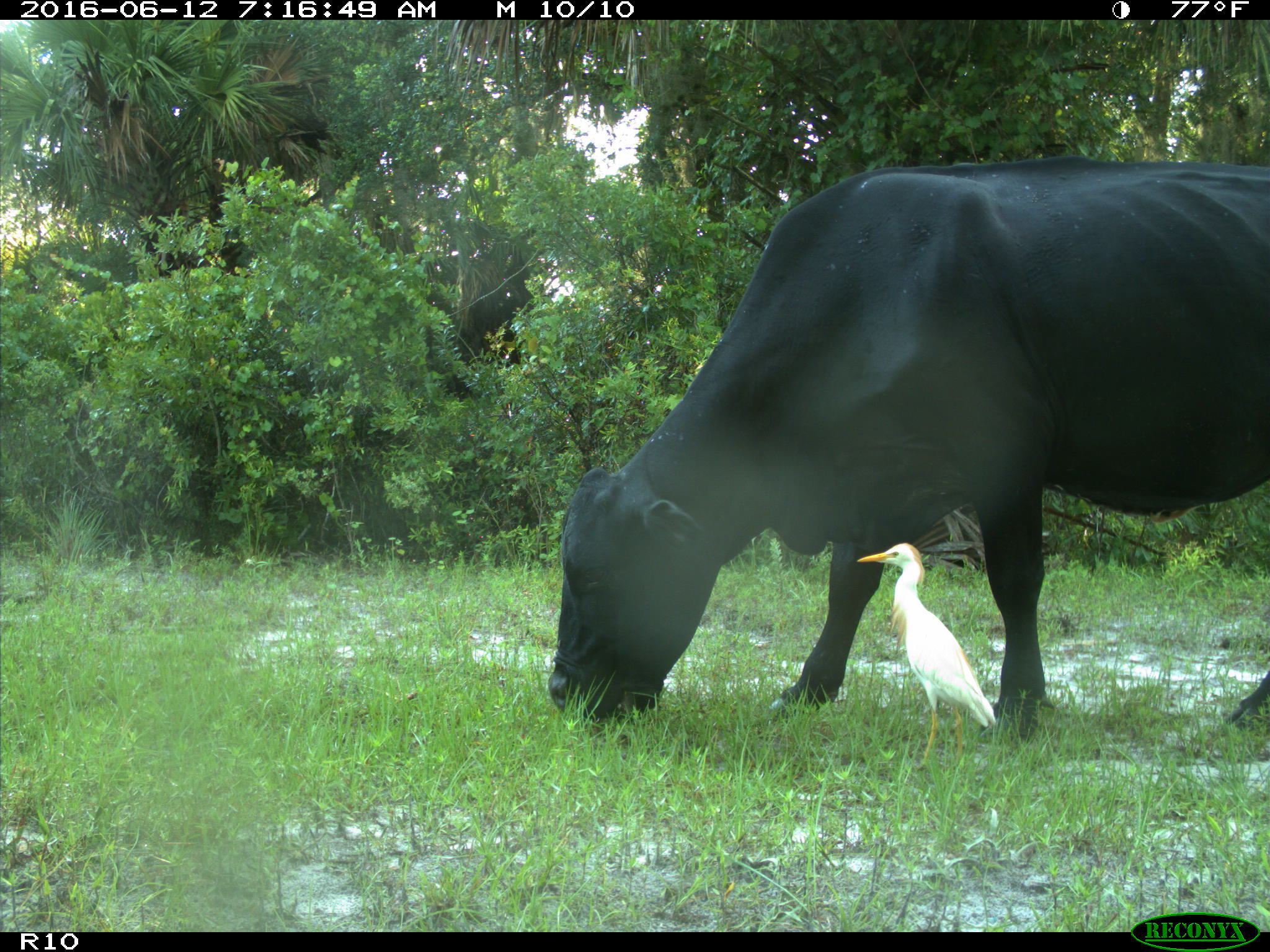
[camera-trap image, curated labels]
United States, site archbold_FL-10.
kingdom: Animalia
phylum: Chordata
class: Mammalia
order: Artiodactyla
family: Bovidae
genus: Bos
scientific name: Bos taurus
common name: domestic cow